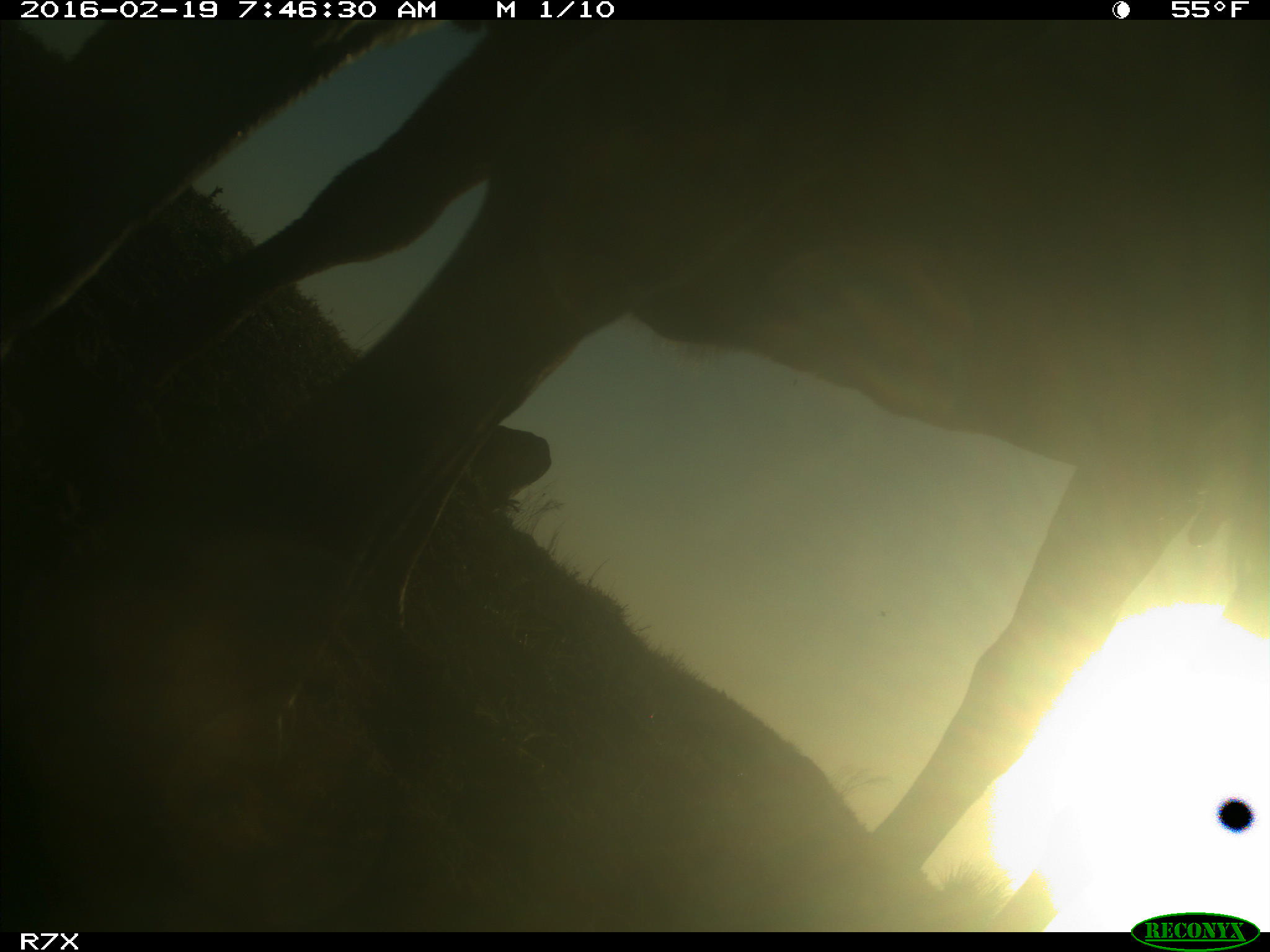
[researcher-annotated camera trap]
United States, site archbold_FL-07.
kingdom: Animalia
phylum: Chordata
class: Mammalia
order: Artiodactyla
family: Bovidae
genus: Bos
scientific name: Bos taurus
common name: domestic cow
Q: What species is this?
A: Bos taurus (domestic cow).